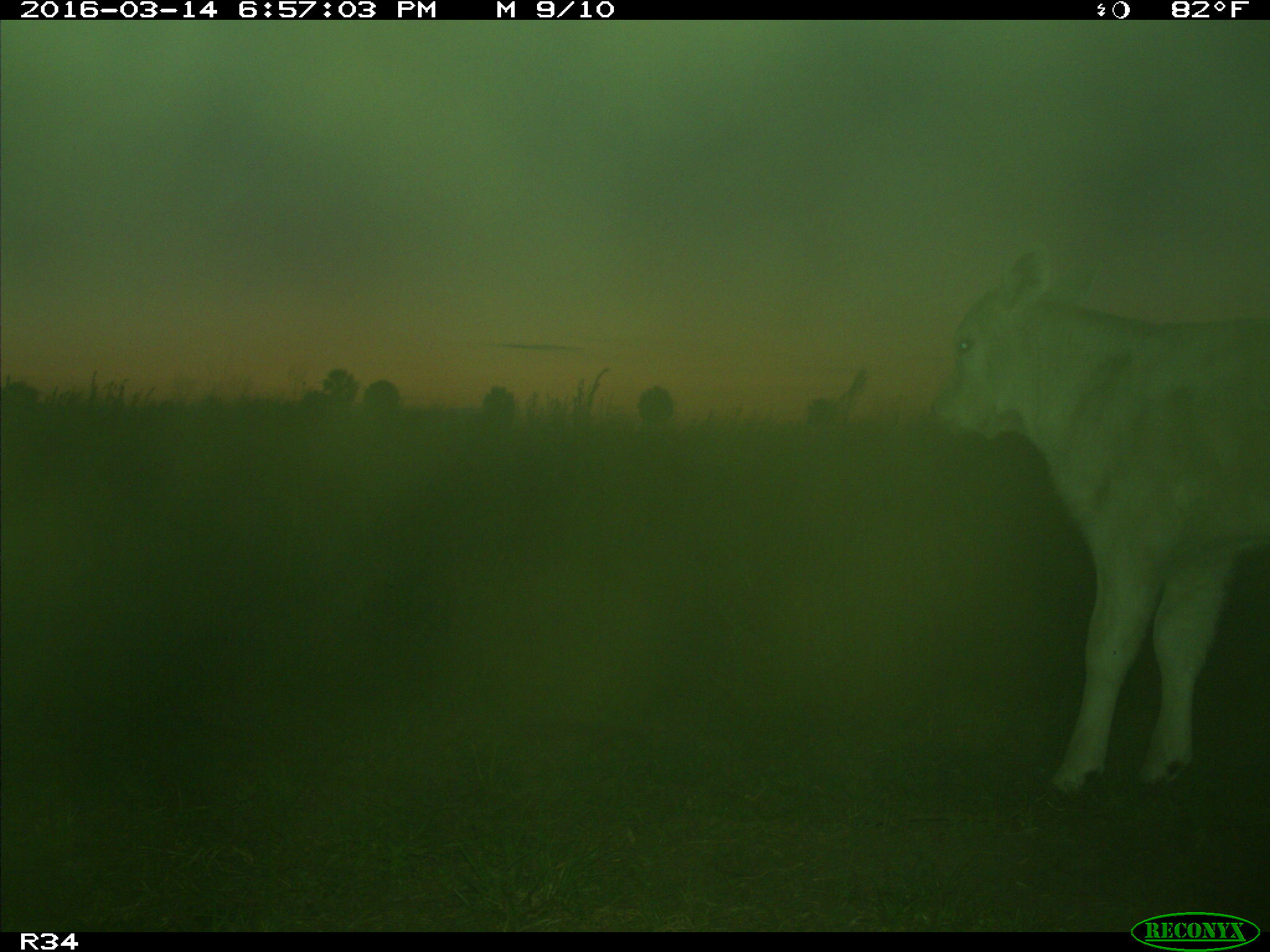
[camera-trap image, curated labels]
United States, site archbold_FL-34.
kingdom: Animalia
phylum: Chordata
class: Mammalia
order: Artiodactyla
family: Bovidae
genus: Bos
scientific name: Bos taurus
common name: domestic cow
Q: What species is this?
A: Bos taurus (domestic cow).